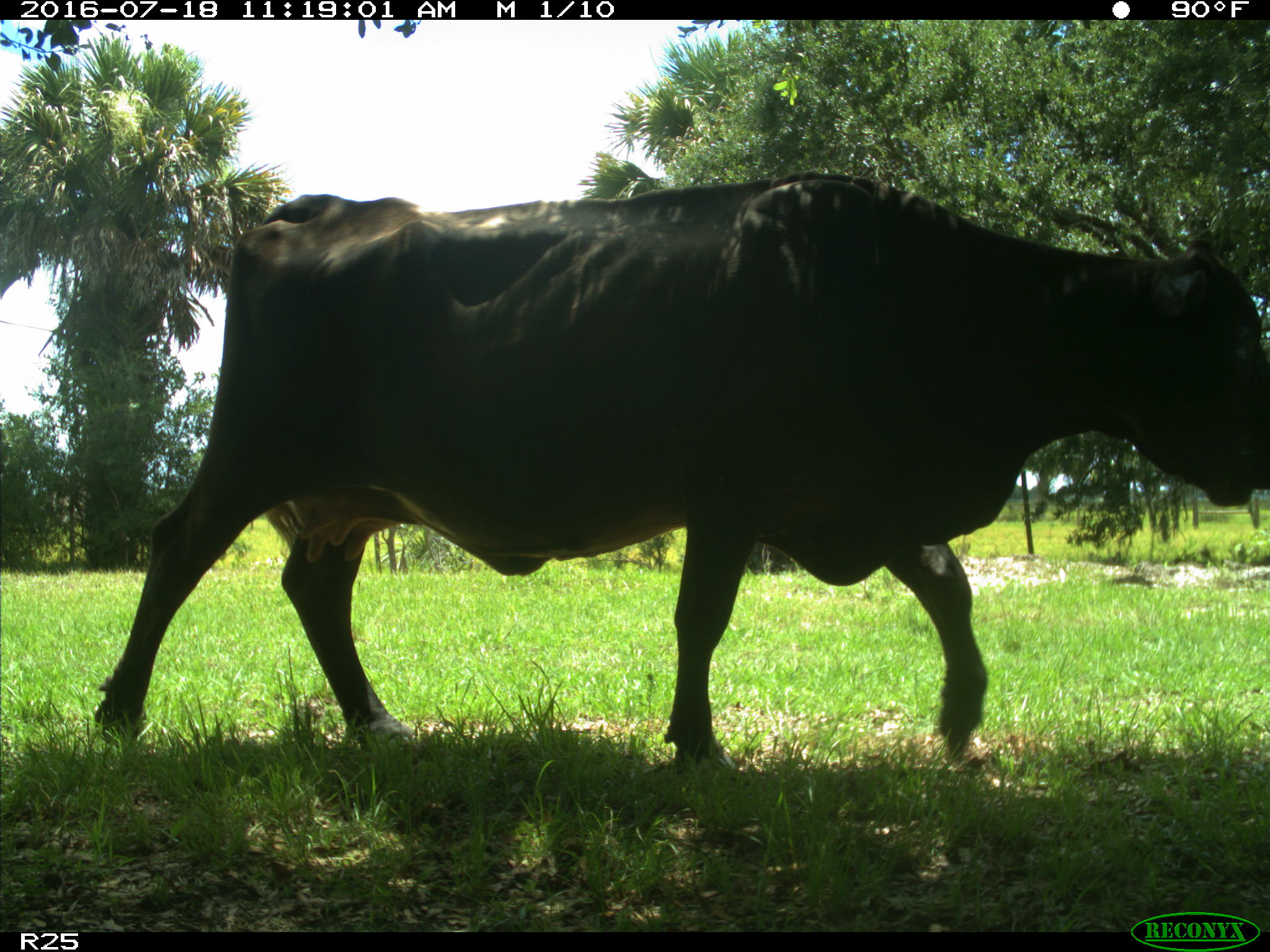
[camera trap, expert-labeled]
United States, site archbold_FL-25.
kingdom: Animalia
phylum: Chordata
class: Mammalia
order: Artiodactyla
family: Bovidae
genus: Bos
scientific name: Bos taurus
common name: domestic cow